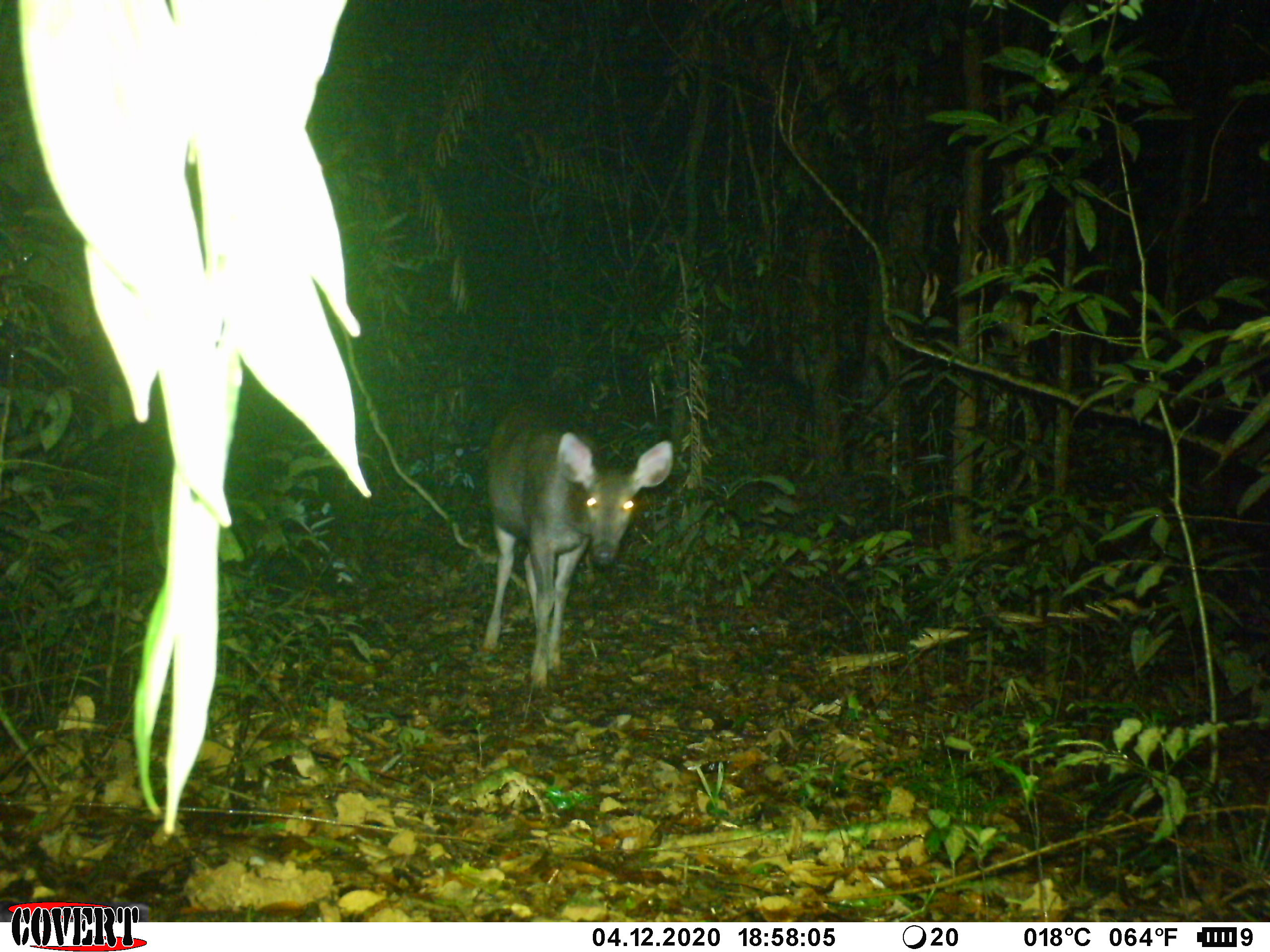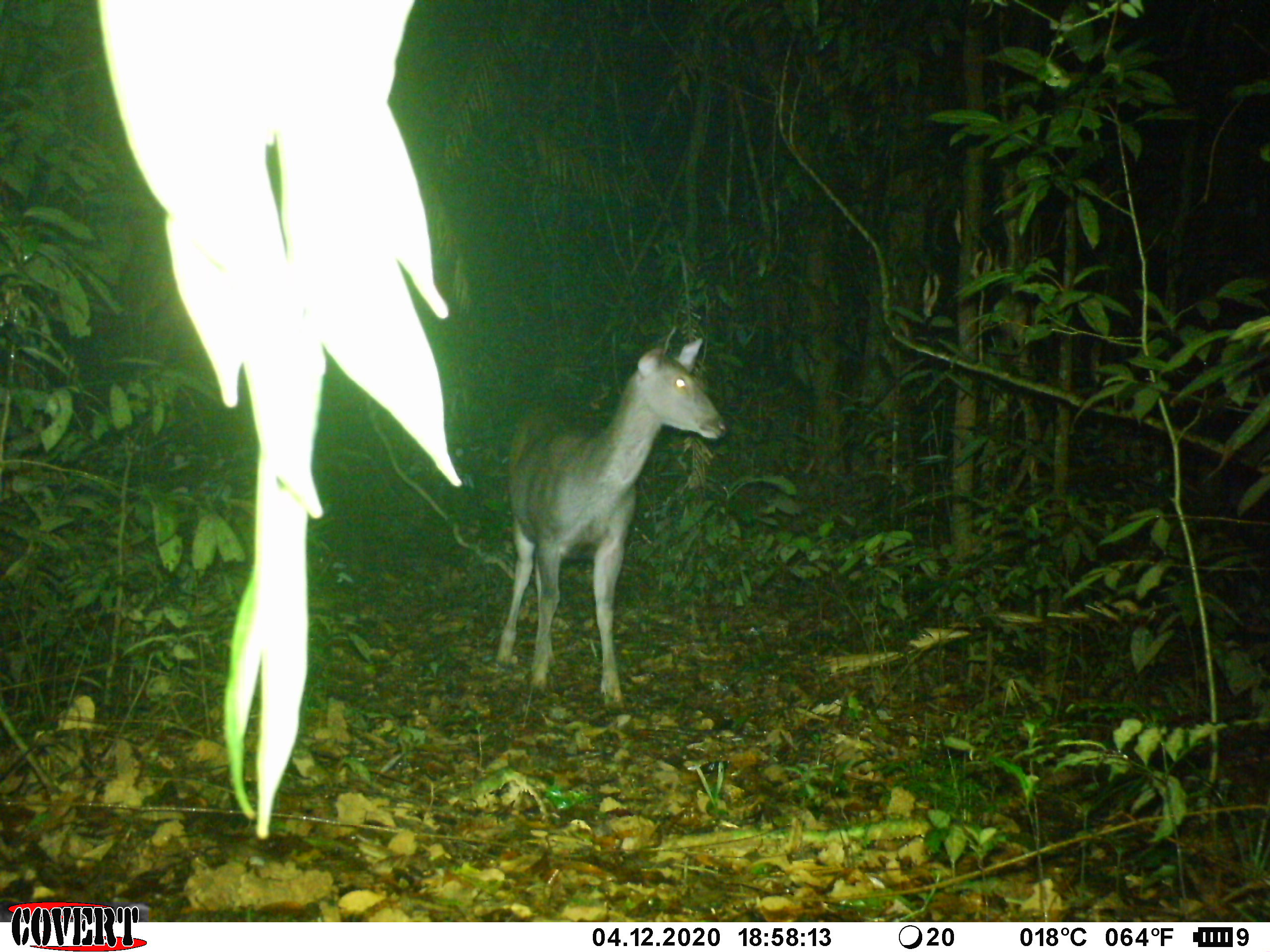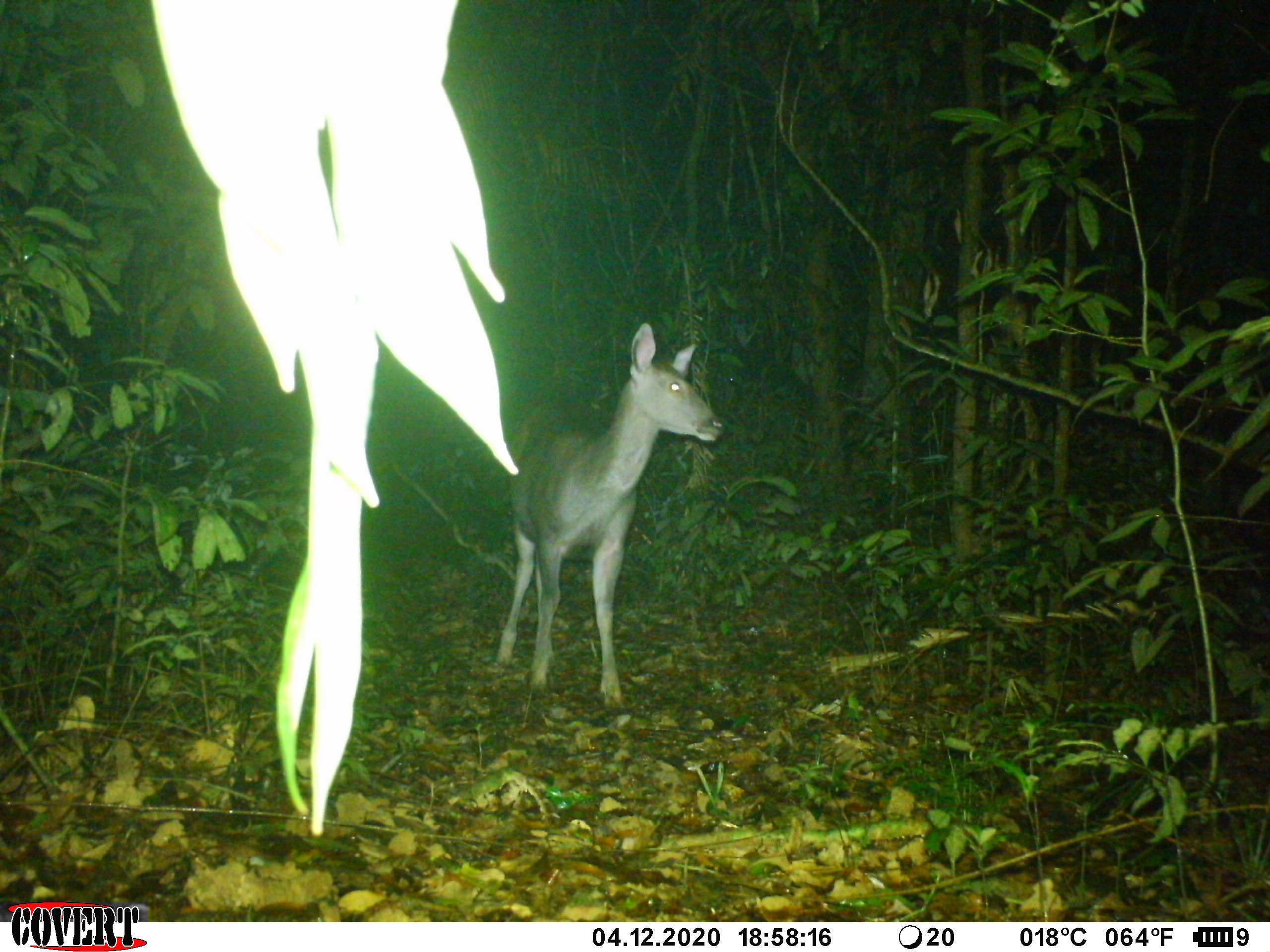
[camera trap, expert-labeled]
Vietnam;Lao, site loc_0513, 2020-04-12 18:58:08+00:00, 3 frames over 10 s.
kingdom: Animalia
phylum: Chordata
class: Mammalia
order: Artiodactyla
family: Cervidae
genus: Rusa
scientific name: Rusa unicolor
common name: sambar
Sambar (Rusa unicolor). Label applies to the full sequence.